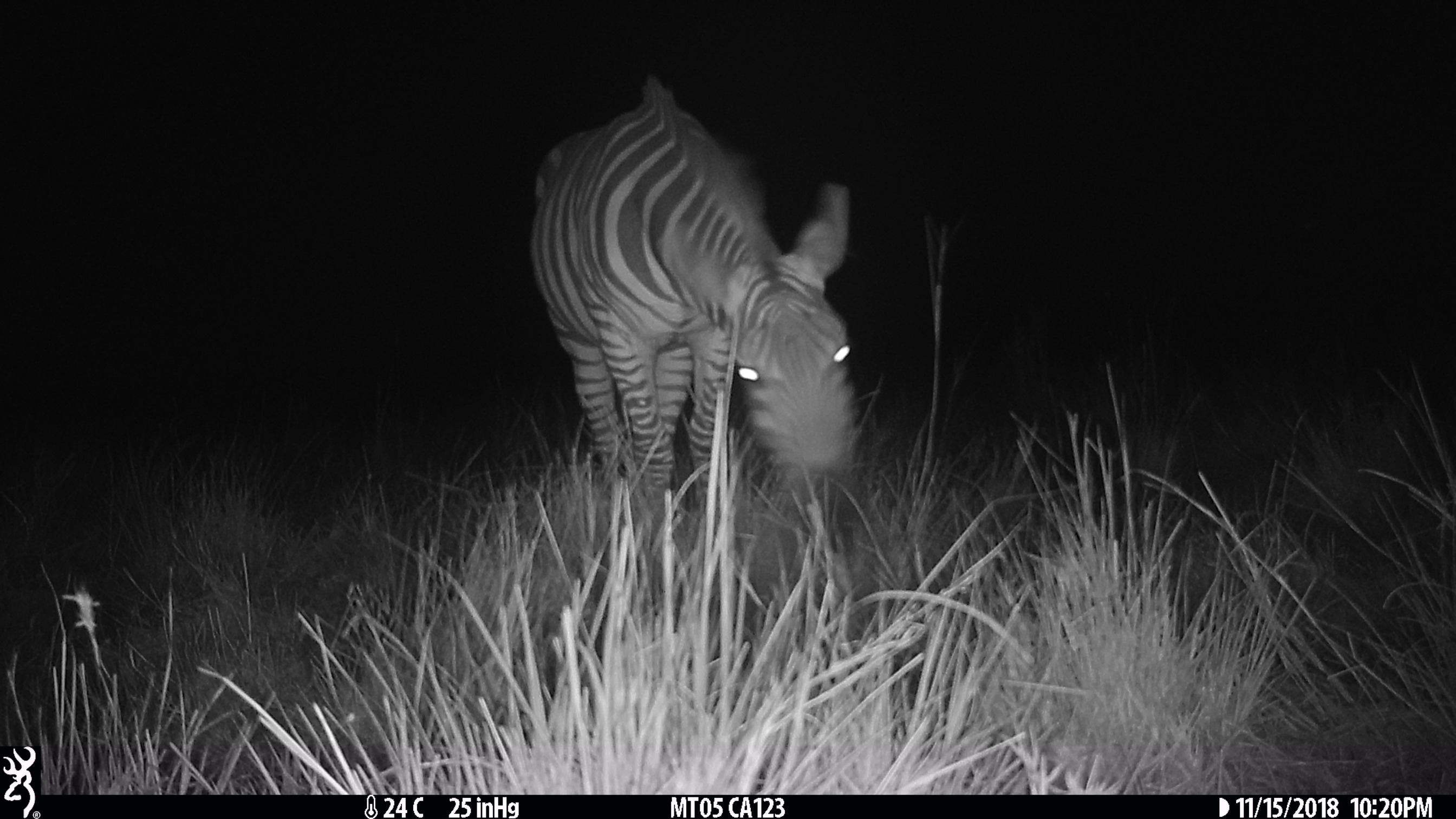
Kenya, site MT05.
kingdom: Animalia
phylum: Chordata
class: Mammalia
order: Perissodactyla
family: Equidae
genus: Equus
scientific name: Equus quagga burchellii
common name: burchell's zebra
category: zebra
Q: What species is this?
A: Zebra (burchell's zebra) (Equus quagga burchellii).